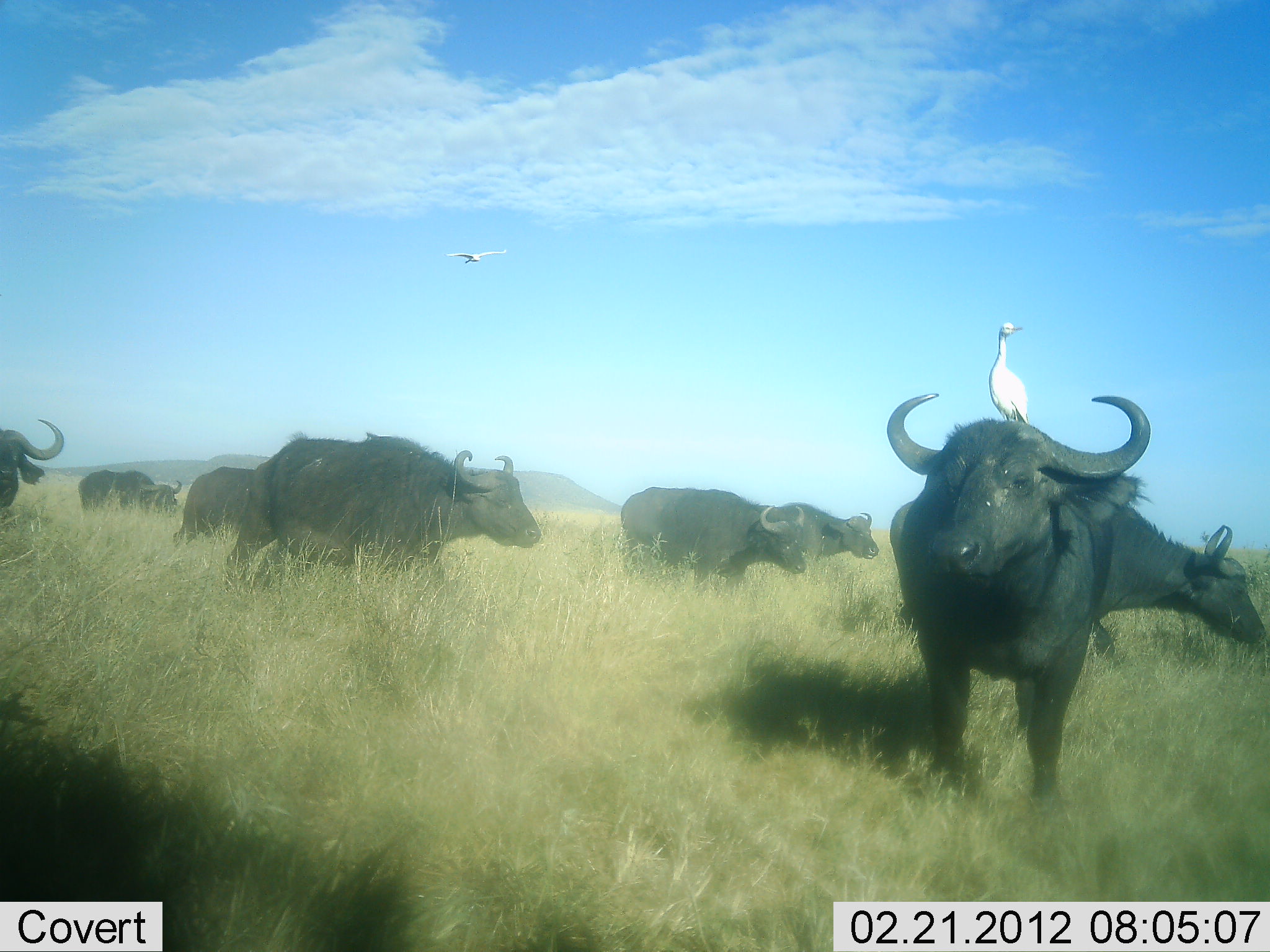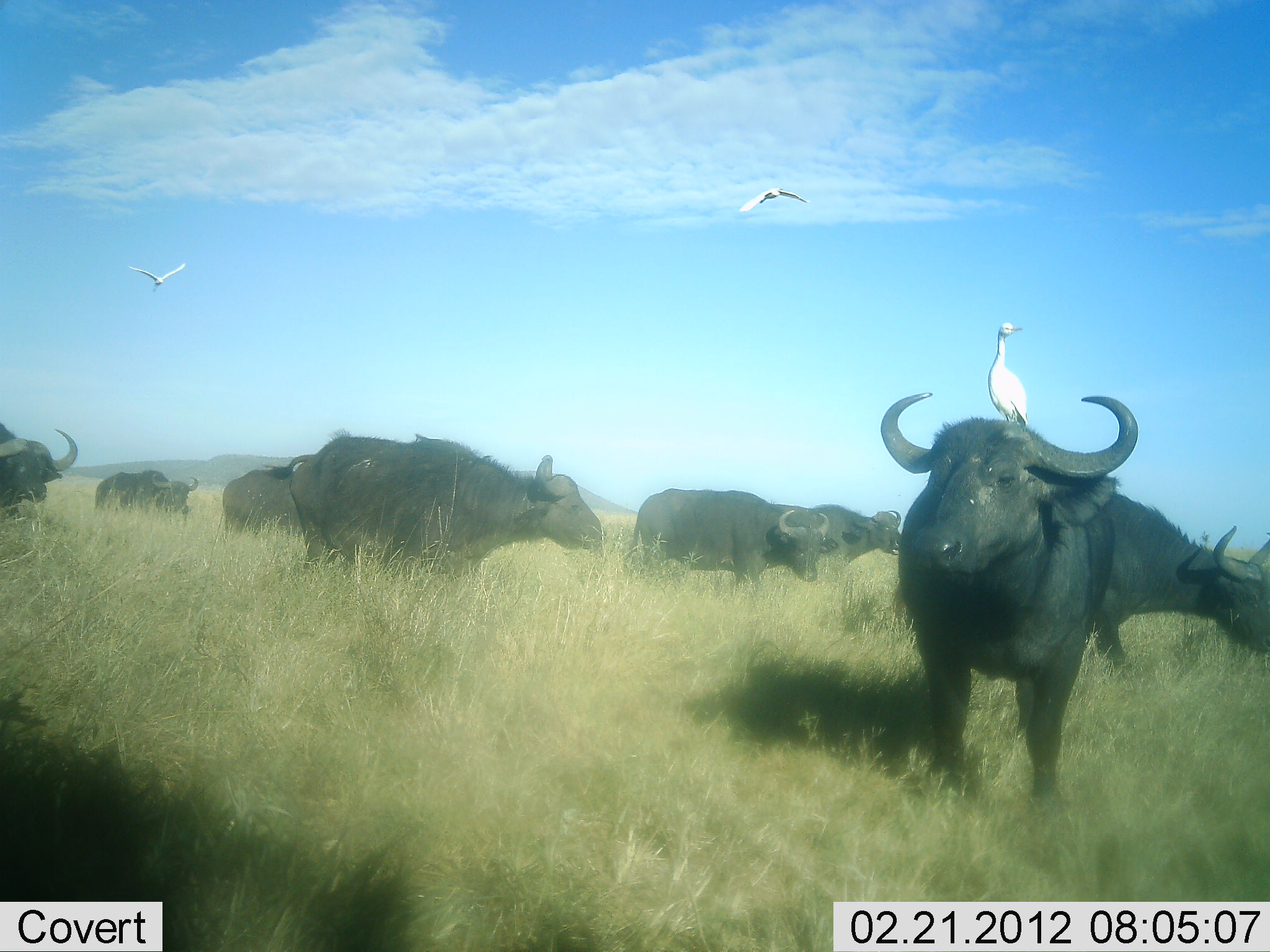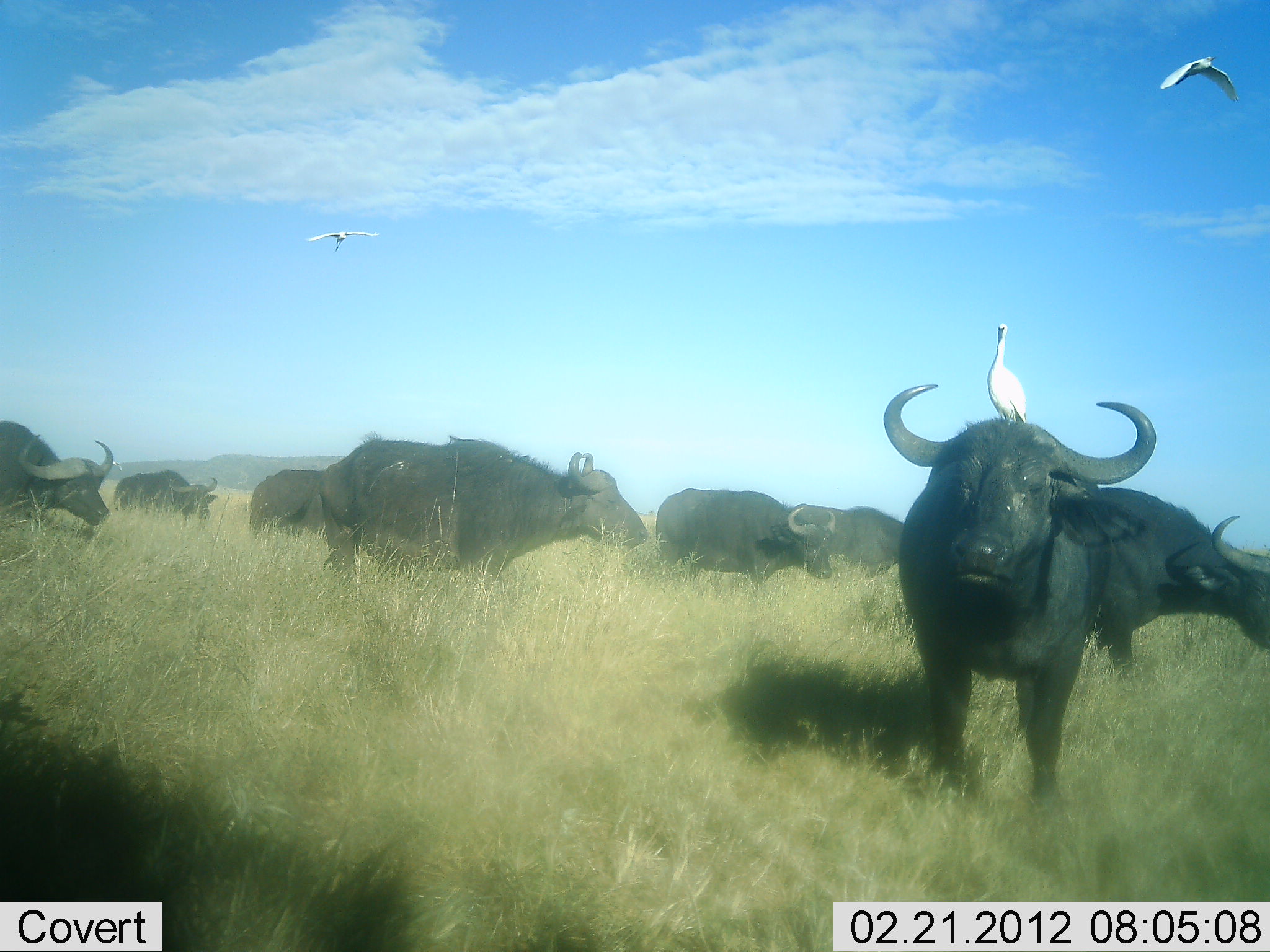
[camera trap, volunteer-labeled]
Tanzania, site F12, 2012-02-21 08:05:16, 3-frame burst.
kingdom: Animalia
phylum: Chordata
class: Mammalia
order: Artiodactyla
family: Bovidae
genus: Syncerus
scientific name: Syncerus caffer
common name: cape buffalo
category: buffalo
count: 8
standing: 59%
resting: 0%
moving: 85%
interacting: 4%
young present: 0%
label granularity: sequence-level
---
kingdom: Animalia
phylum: Chordata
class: Aves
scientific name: Aves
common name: bird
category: otherbird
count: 3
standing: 80%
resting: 12%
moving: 80%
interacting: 12%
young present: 0%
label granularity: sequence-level